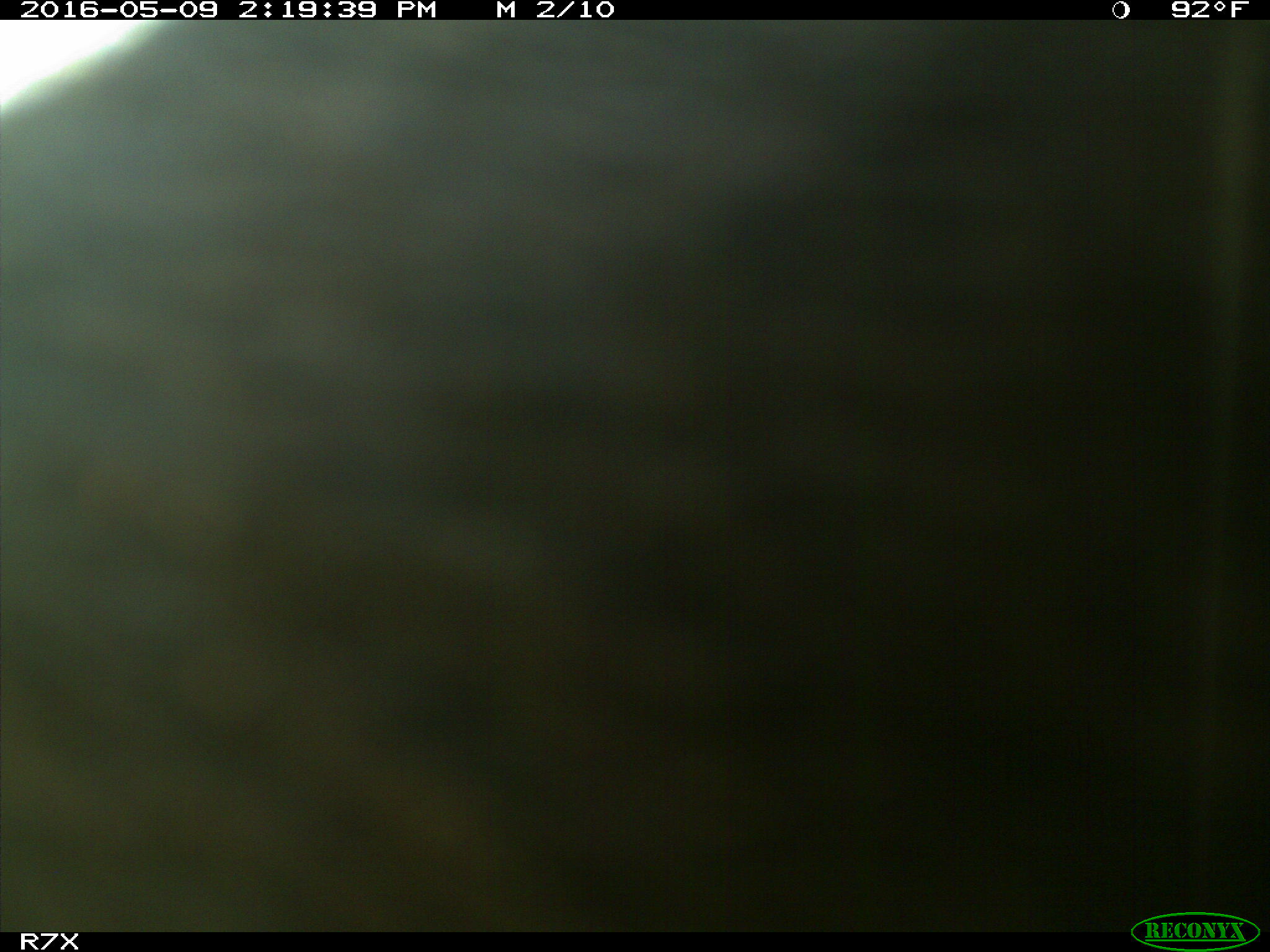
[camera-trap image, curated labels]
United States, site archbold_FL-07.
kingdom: Animalia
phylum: Chordata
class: Mammalia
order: Artiodactyla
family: Bovidae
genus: Bos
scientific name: Bos taurus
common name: domestic cow